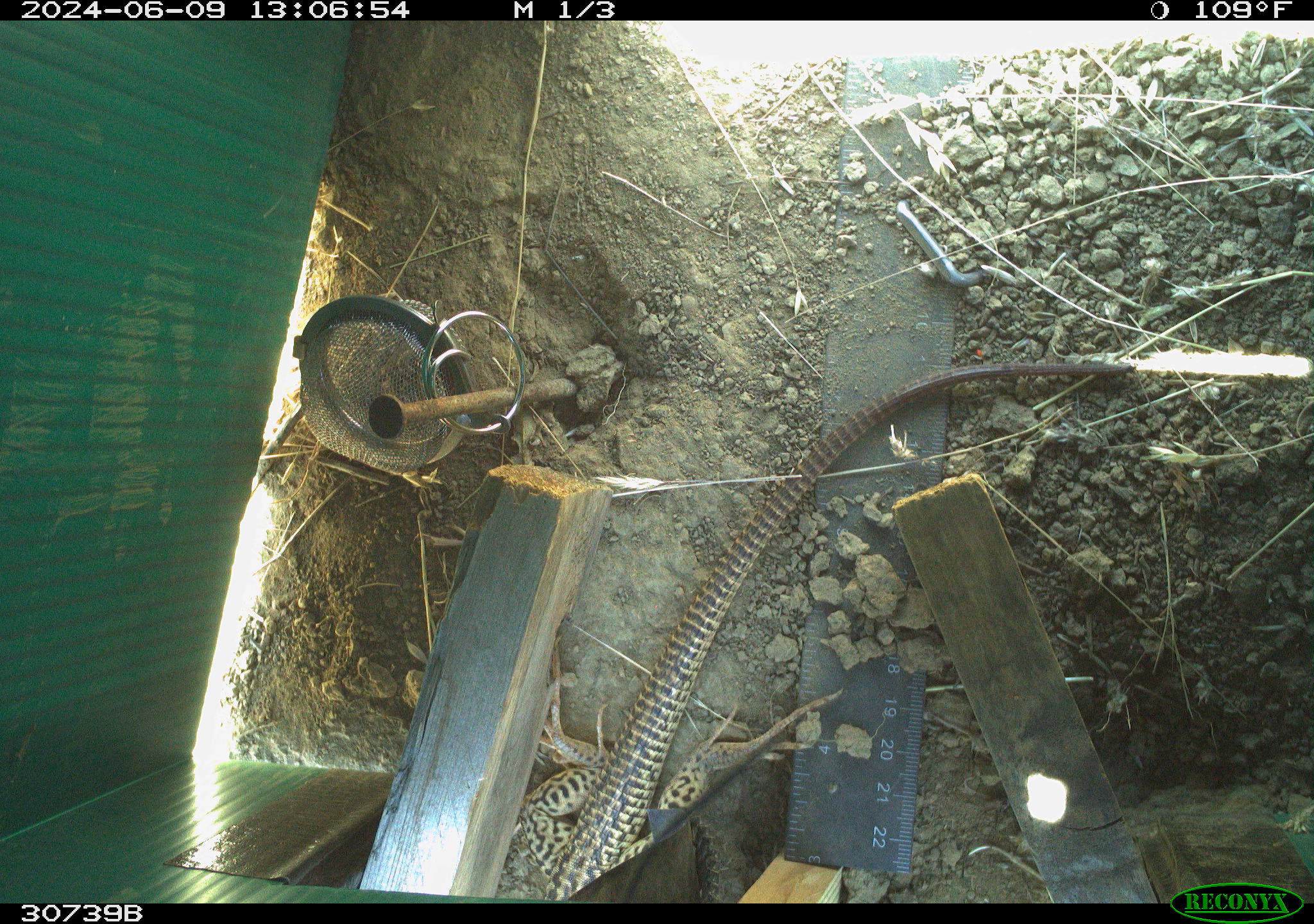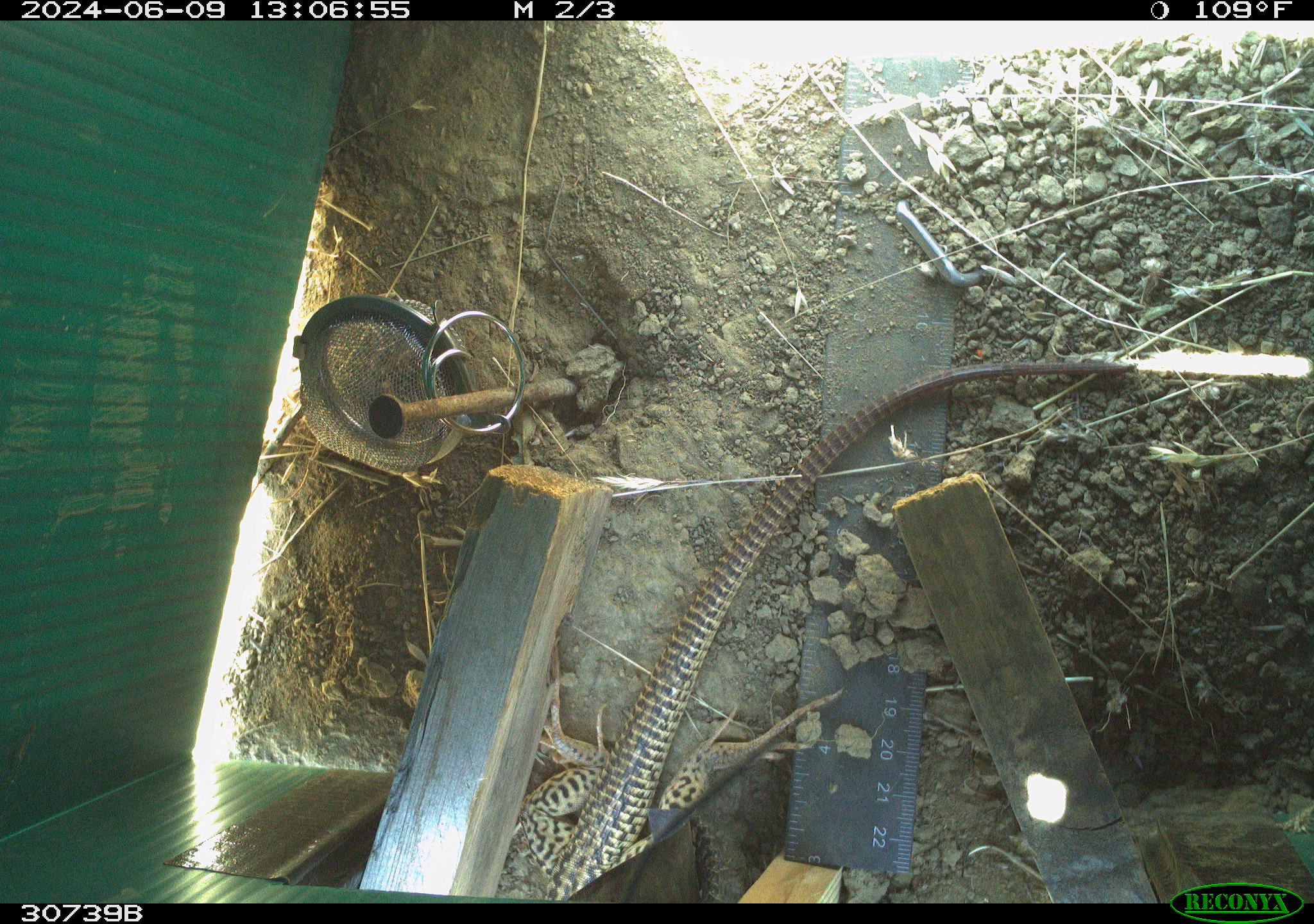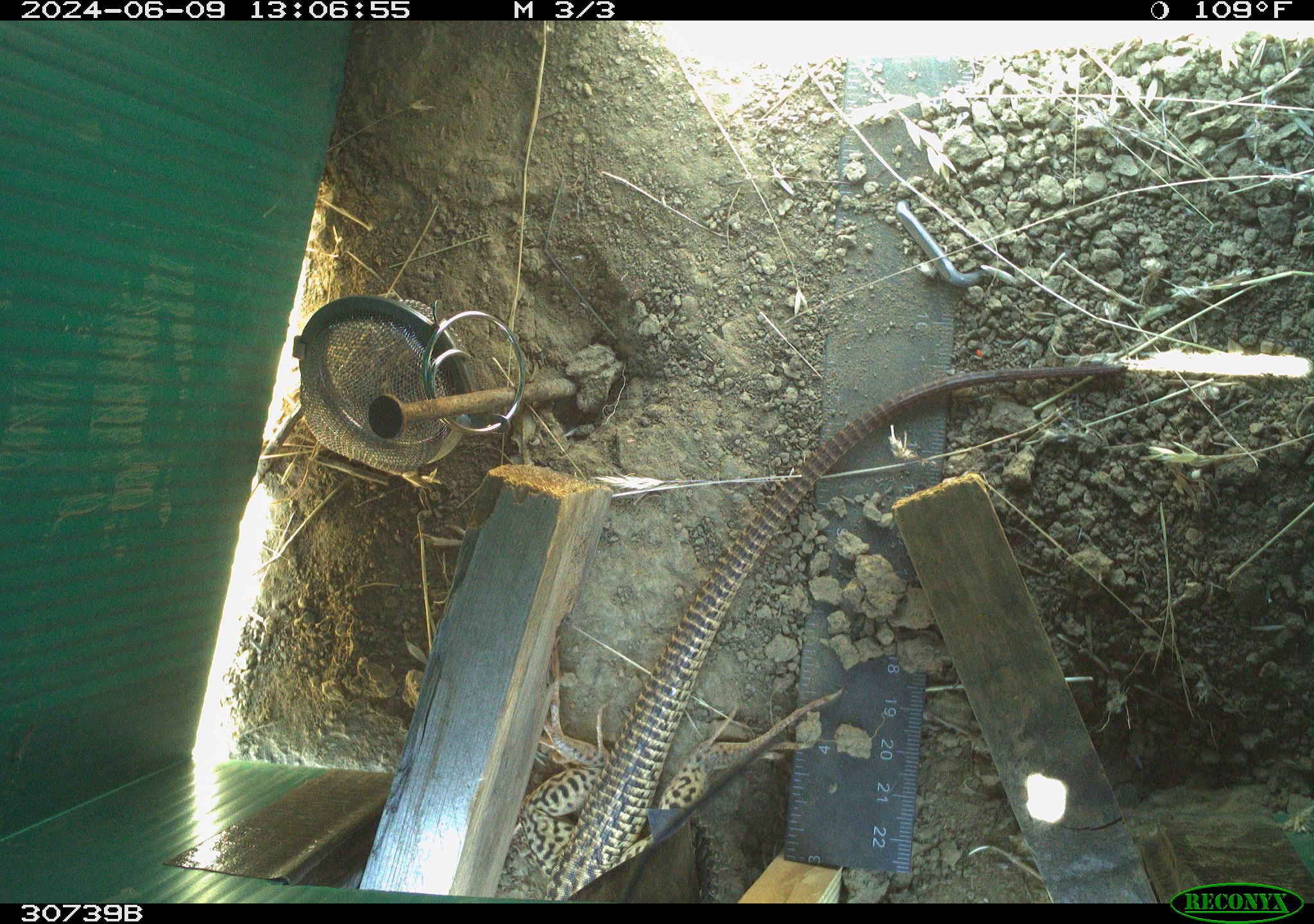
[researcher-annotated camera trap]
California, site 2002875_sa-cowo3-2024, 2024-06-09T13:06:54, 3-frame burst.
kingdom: Animalia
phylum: Chordata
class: Reptilia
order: Squamata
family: Teiidae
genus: Aspidoscelis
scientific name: Aspidoscelis tigris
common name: western whiptail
Western whiptail (Aspidoscelis tigris).